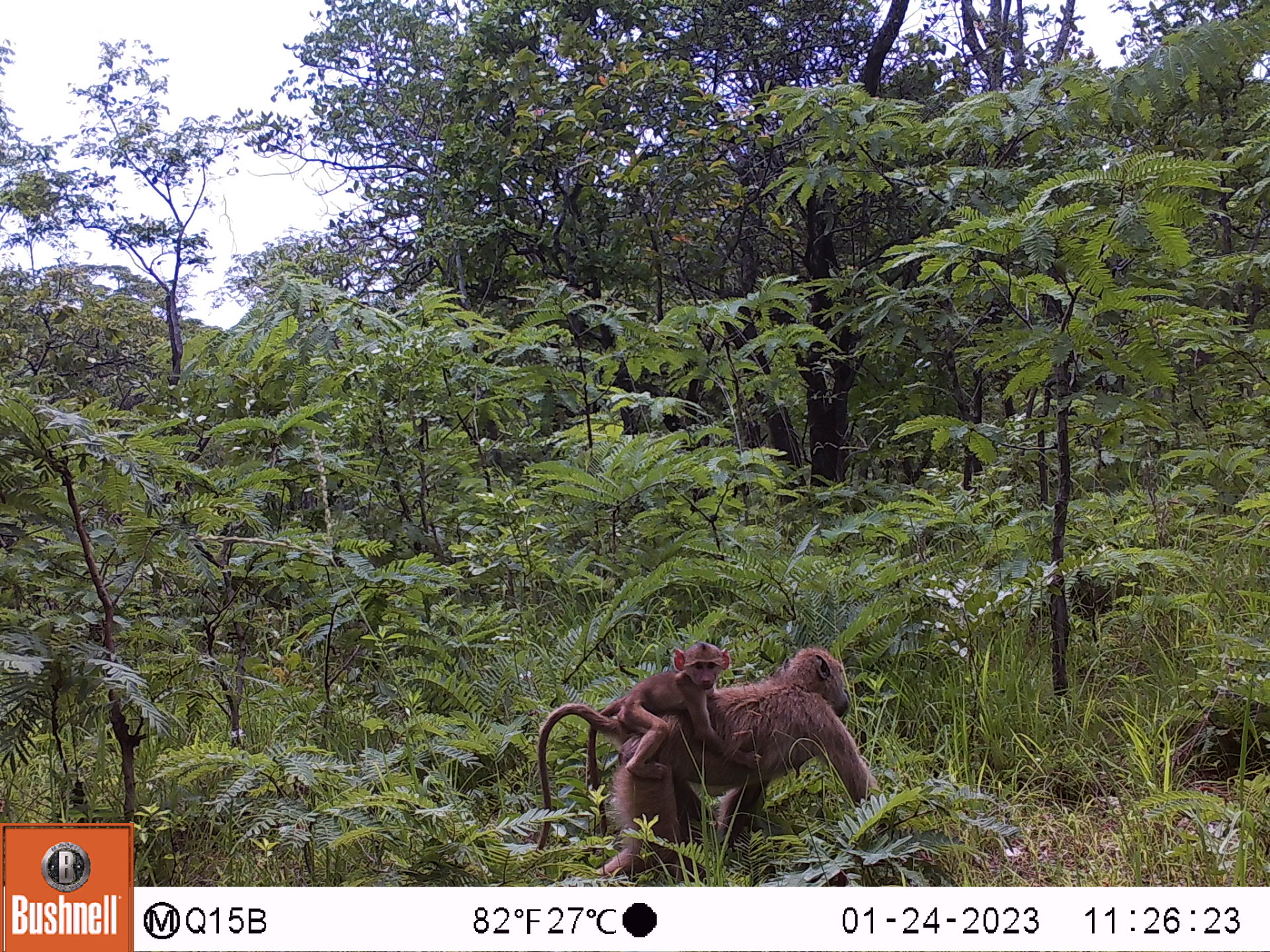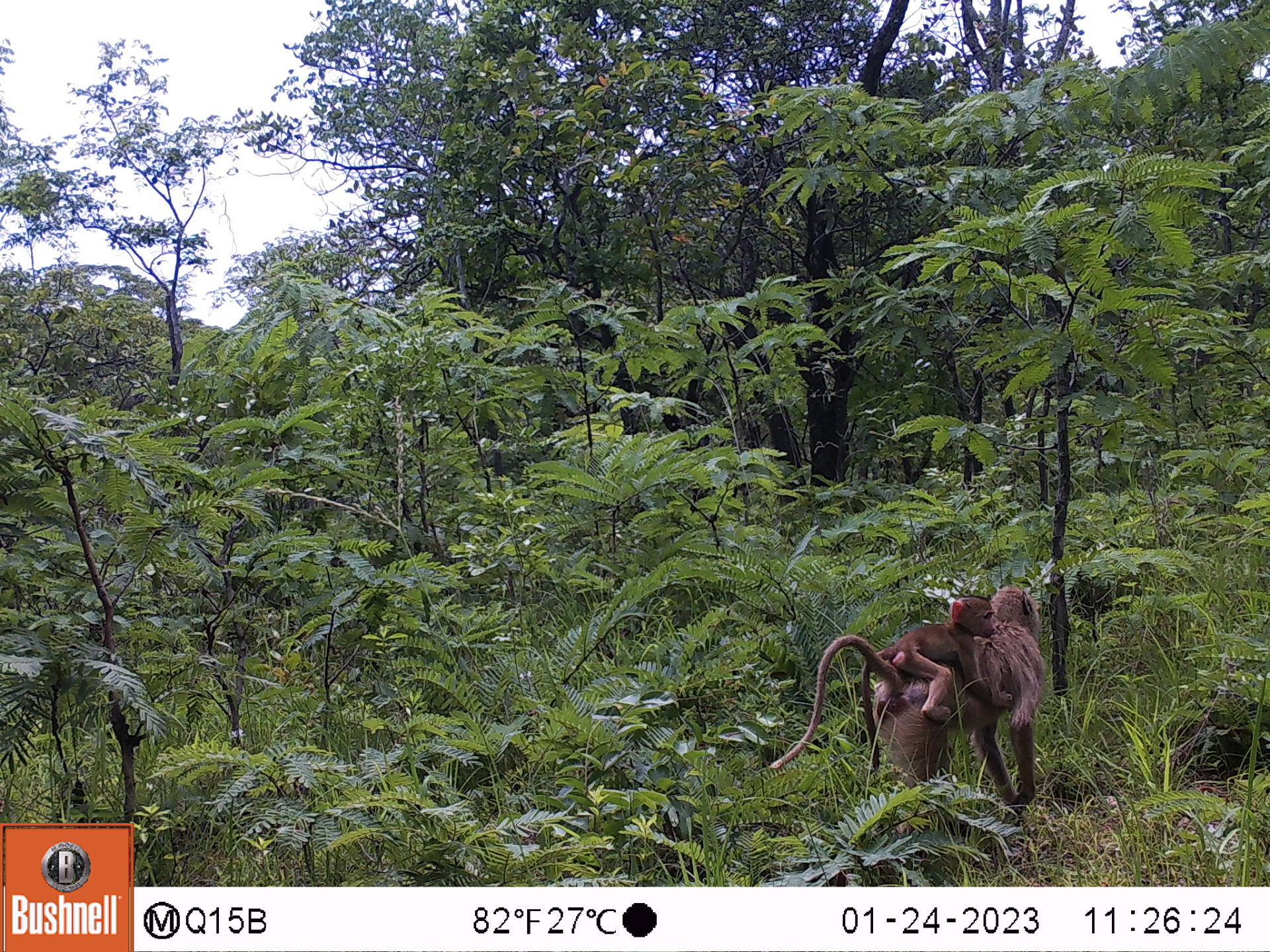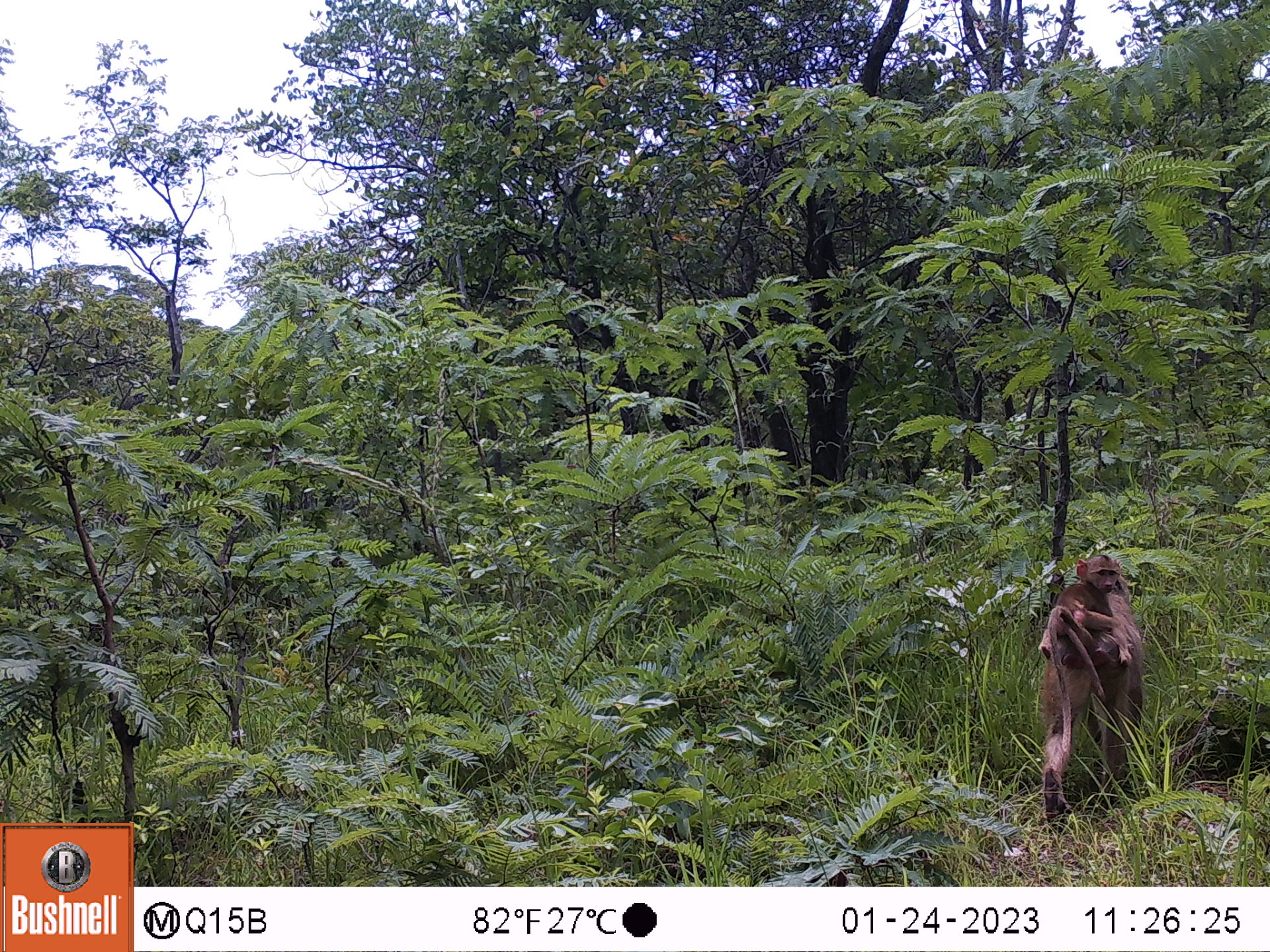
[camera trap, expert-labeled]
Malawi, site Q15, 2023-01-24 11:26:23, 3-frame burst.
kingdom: Animalia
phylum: Chordata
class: Mammalia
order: Primates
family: Cercopithecidae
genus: Papio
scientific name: Papio cynocephalus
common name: yellow baboon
Yellow baboon (Papio cynocephalus), count 2.